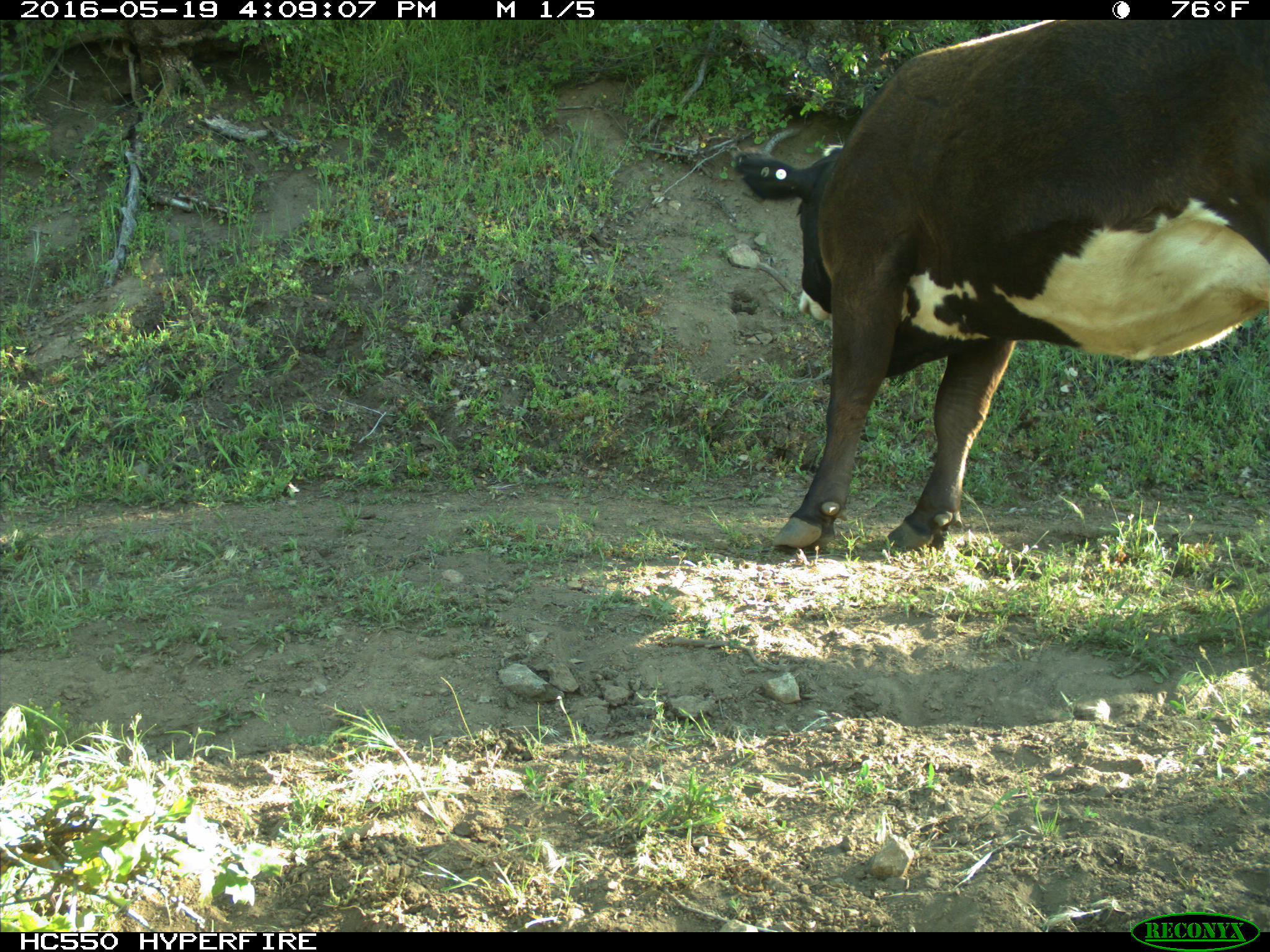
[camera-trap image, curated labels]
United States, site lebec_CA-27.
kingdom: Animalia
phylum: Chordata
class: Mammalia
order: Artiodactyla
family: Bovidae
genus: Bos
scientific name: Bos taurus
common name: domestic cow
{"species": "Bos taurus (domestic cow)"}